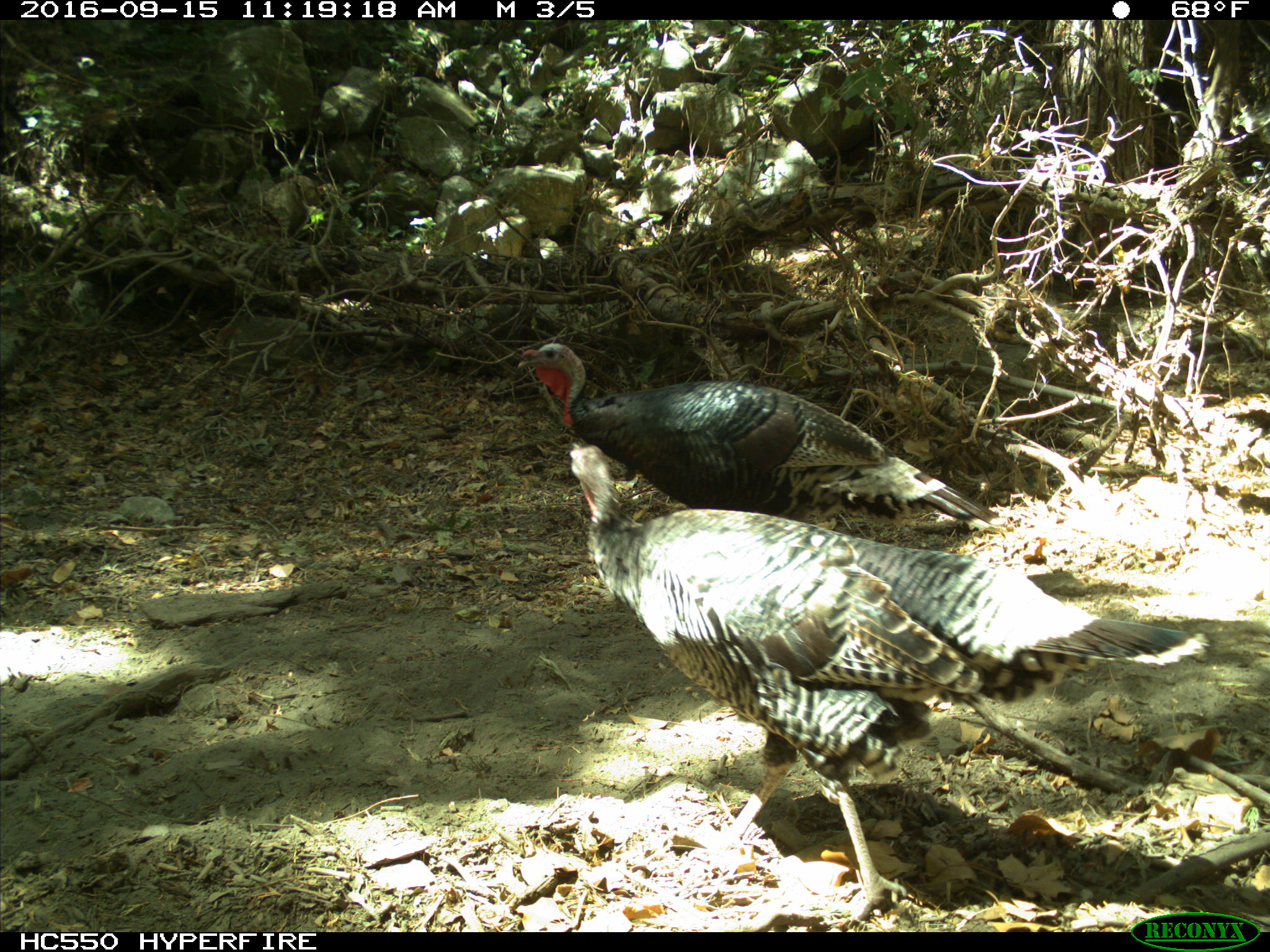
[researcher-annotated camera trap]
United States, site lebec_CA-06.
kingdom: Animalia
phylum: Chordata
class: Aves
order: Galliformes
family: Phasianidae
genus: Meleagris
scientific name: Meleagris gallopavo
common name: wild turkey